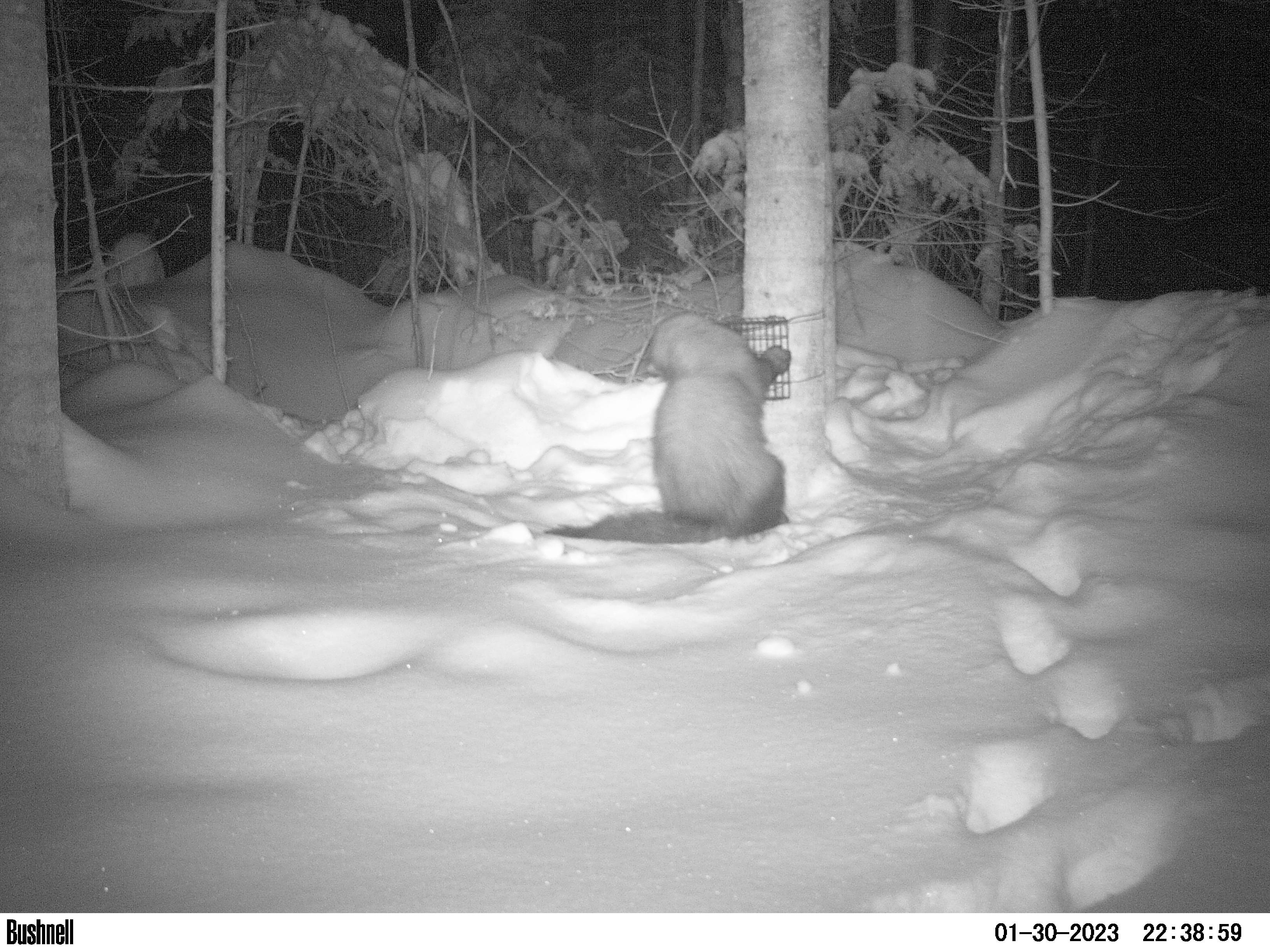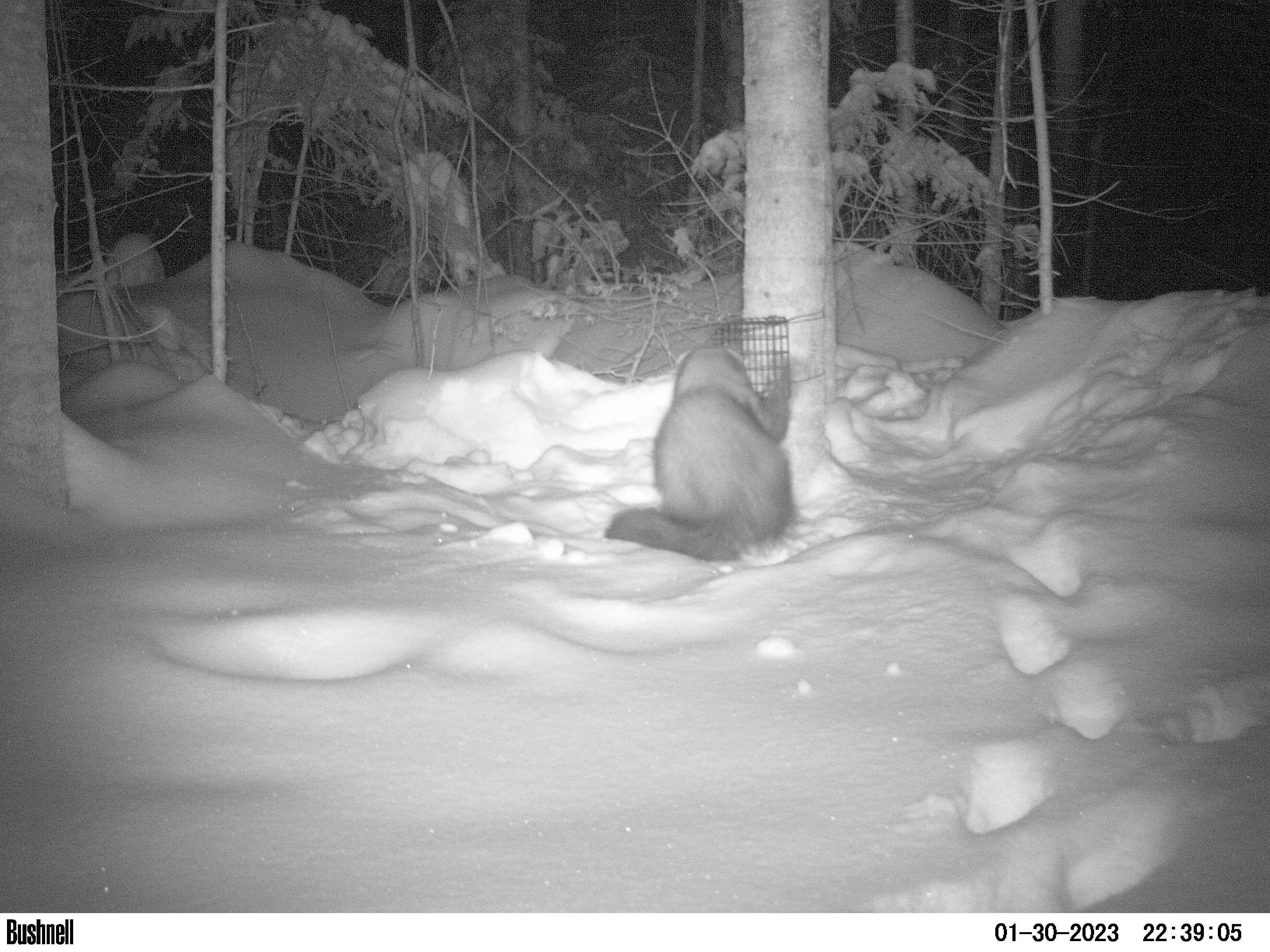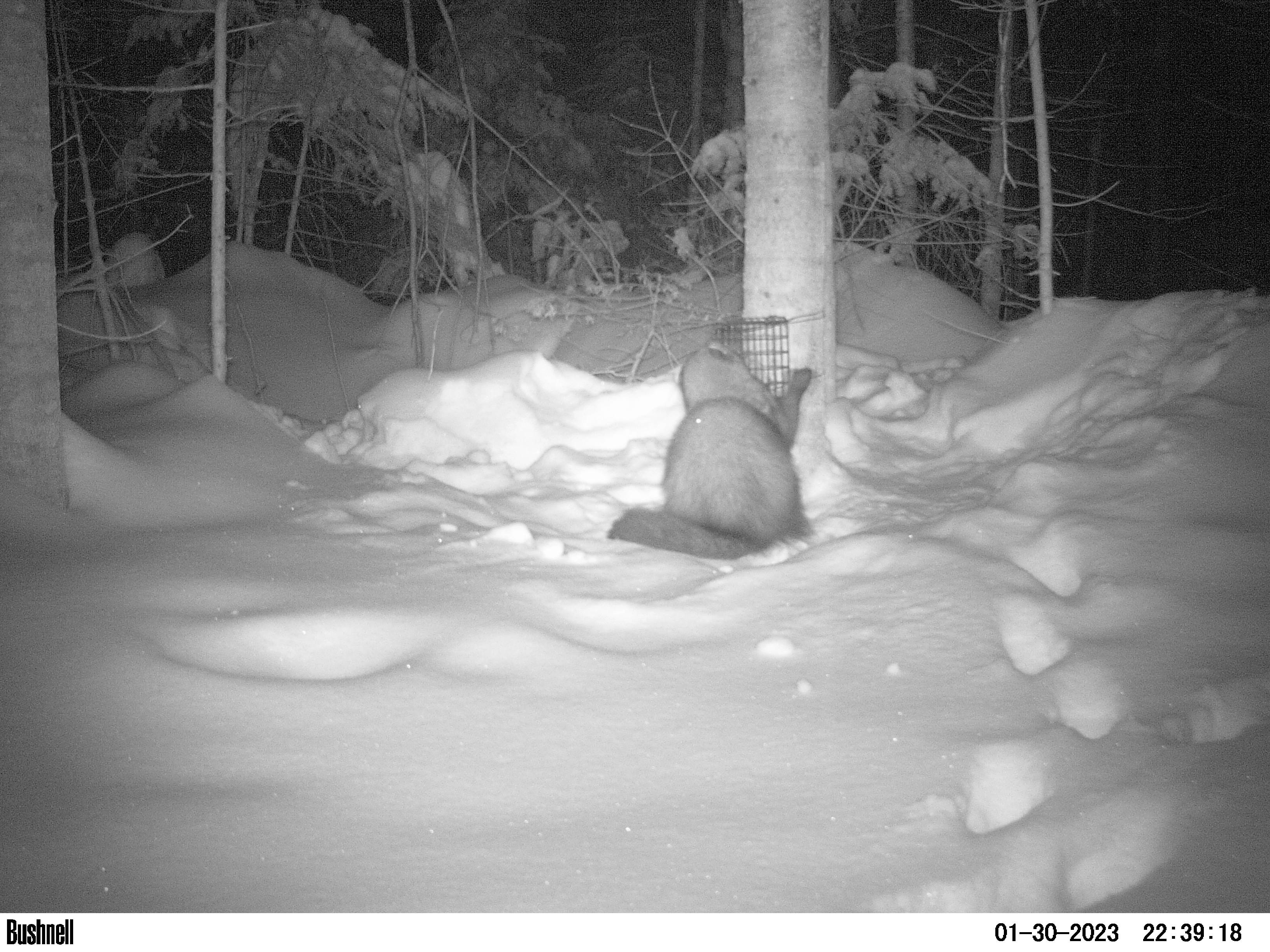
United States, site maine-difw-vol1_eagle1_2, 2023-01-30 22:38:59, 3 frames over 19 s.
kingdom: Animalia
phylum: Chordata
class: Mammalia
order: Carnivora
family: Mustelidae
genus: Pekania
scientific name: Pekania pennanti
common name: fisher